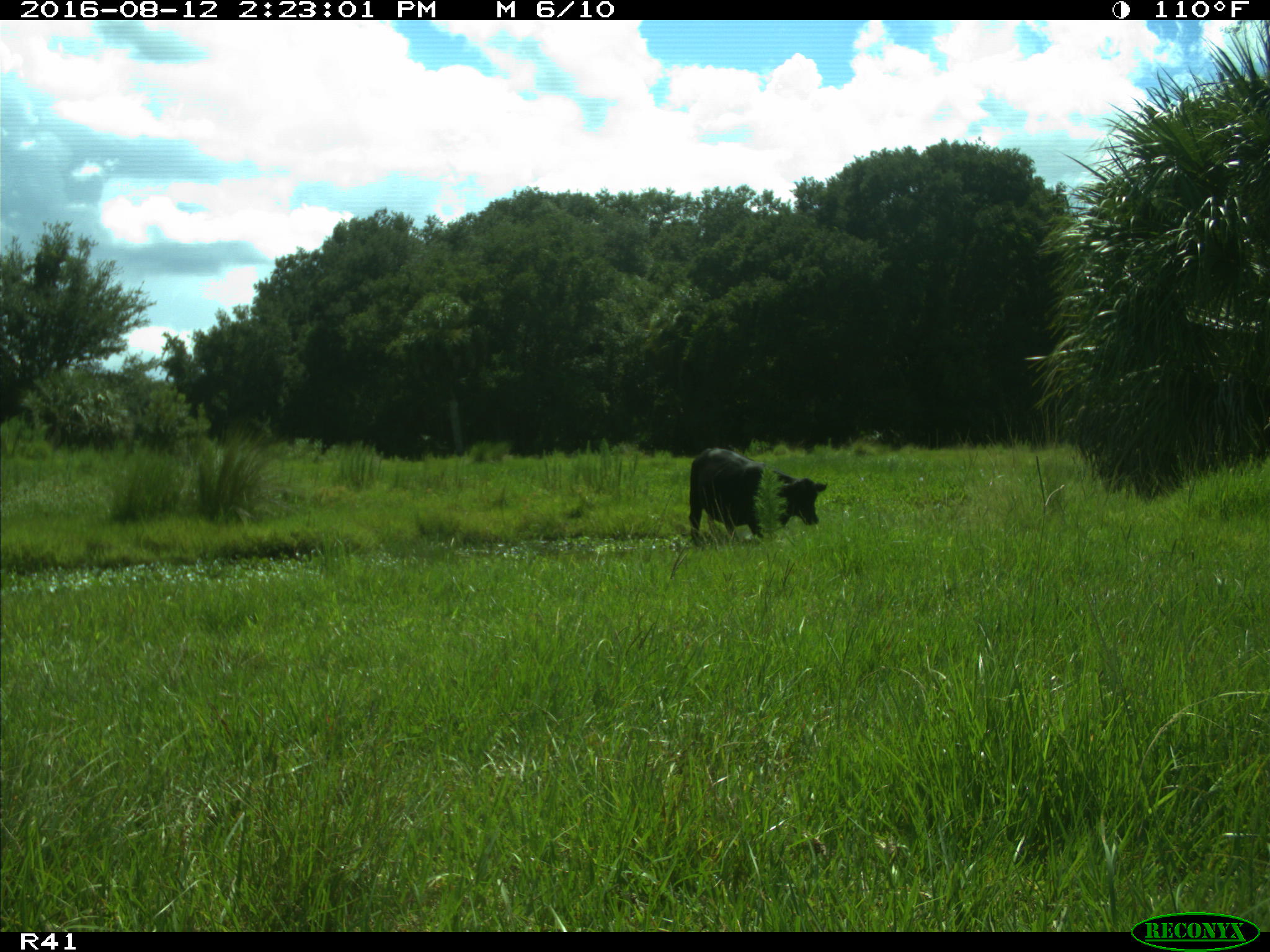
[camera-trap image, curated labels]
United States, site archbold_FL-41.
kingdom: Animalia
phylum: Chordata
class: Mammalia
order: Artiodactyla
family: Bovidae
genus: Bos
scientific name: Bos taurus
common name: domestic cow